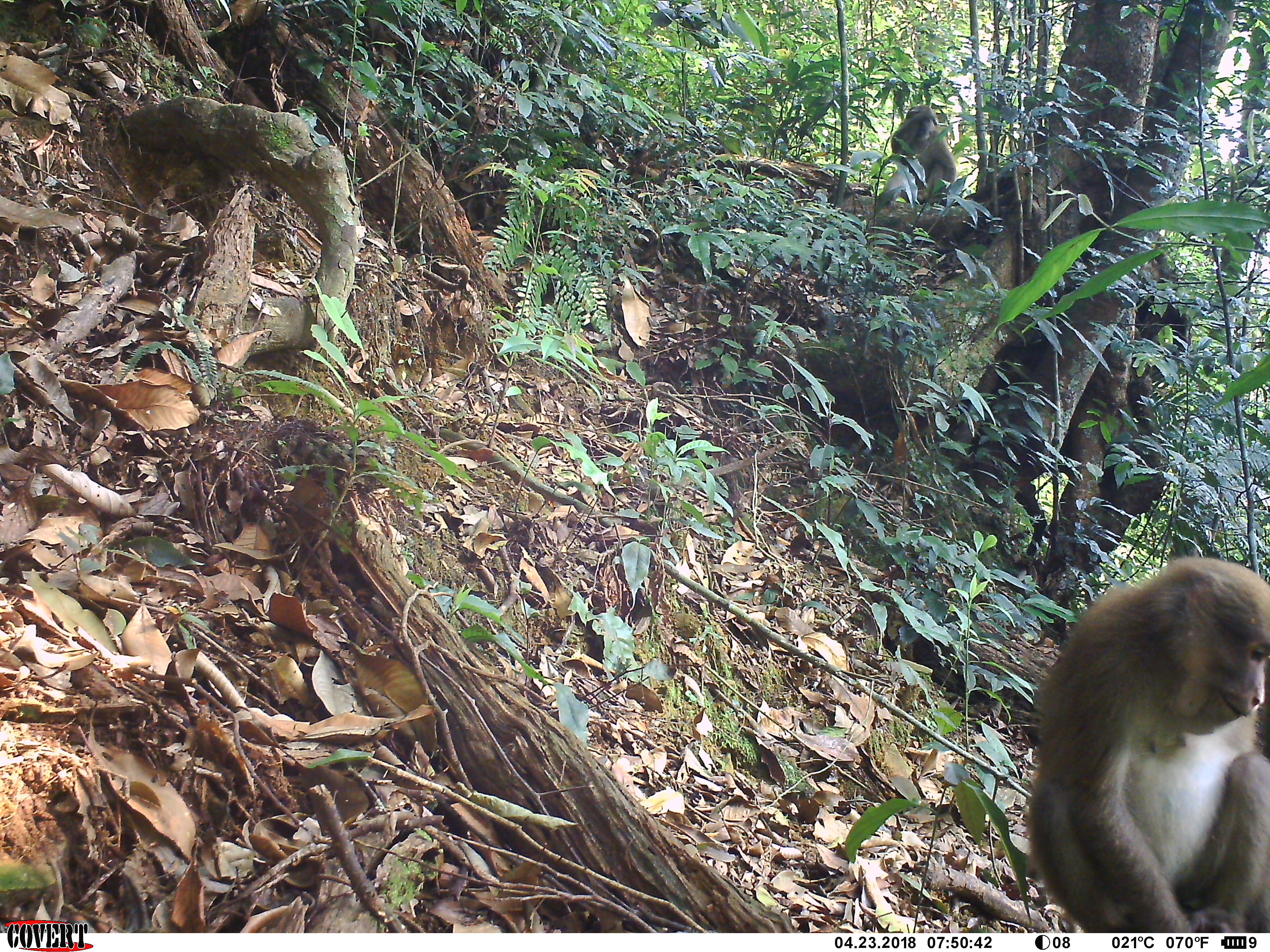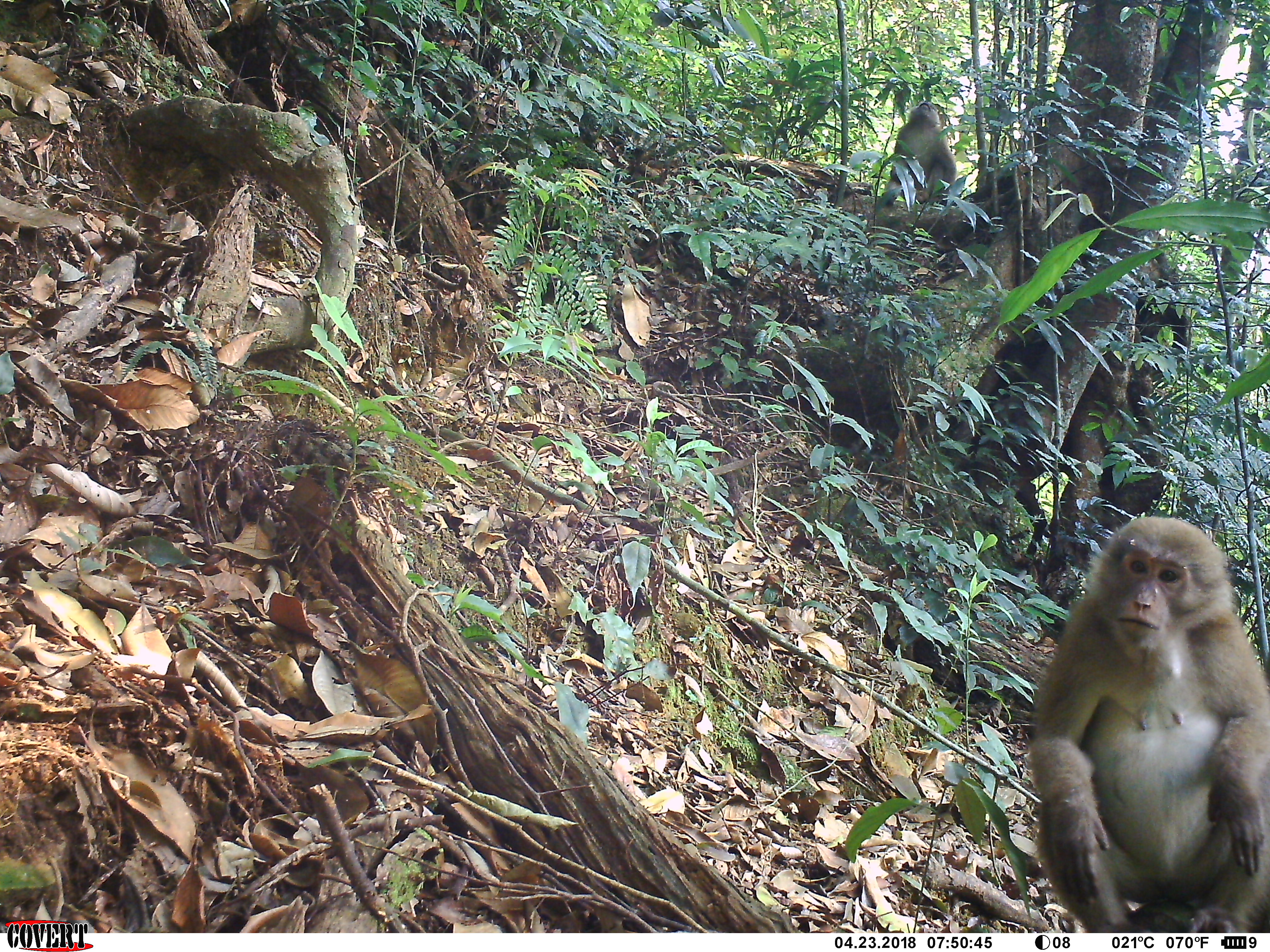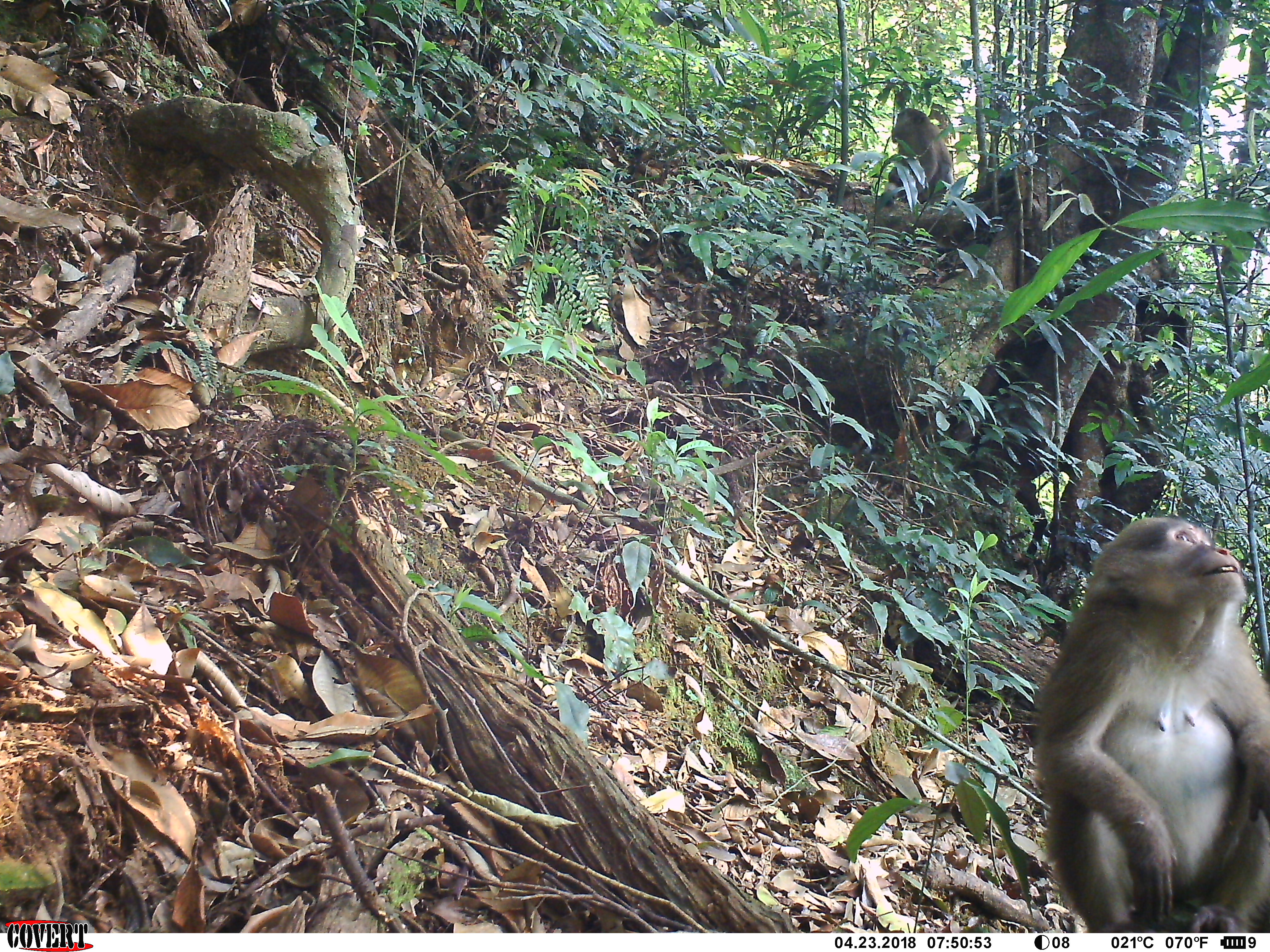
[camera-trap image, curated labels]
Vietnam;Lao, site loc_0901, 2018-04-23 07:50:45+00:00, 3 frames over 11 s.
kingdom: Animalia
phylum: Chordata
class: Mammalia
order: Primates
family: Cercopithecidae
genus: Macaca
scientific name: Macaca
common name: macaque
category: macaque not stump tailed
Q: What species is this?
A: Macaque not stump tailed (macaque) (Macaca).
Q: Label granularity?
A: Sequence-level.